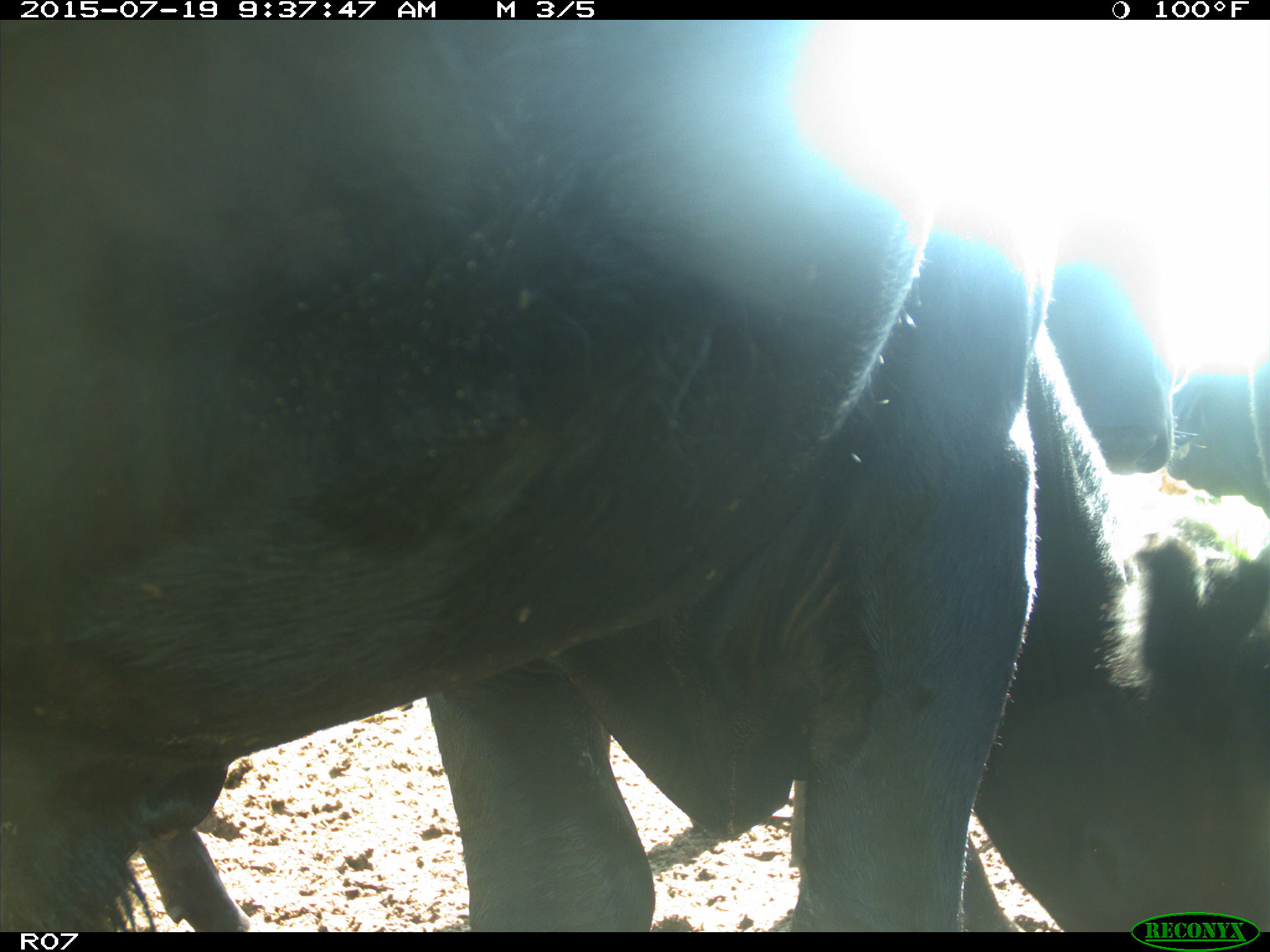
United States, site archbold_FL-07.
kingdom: Animalia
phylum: Chordata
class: Mammalia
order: Artiodactyla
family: Bovidae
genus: Bos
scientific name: Bos taurus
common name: domestic cow